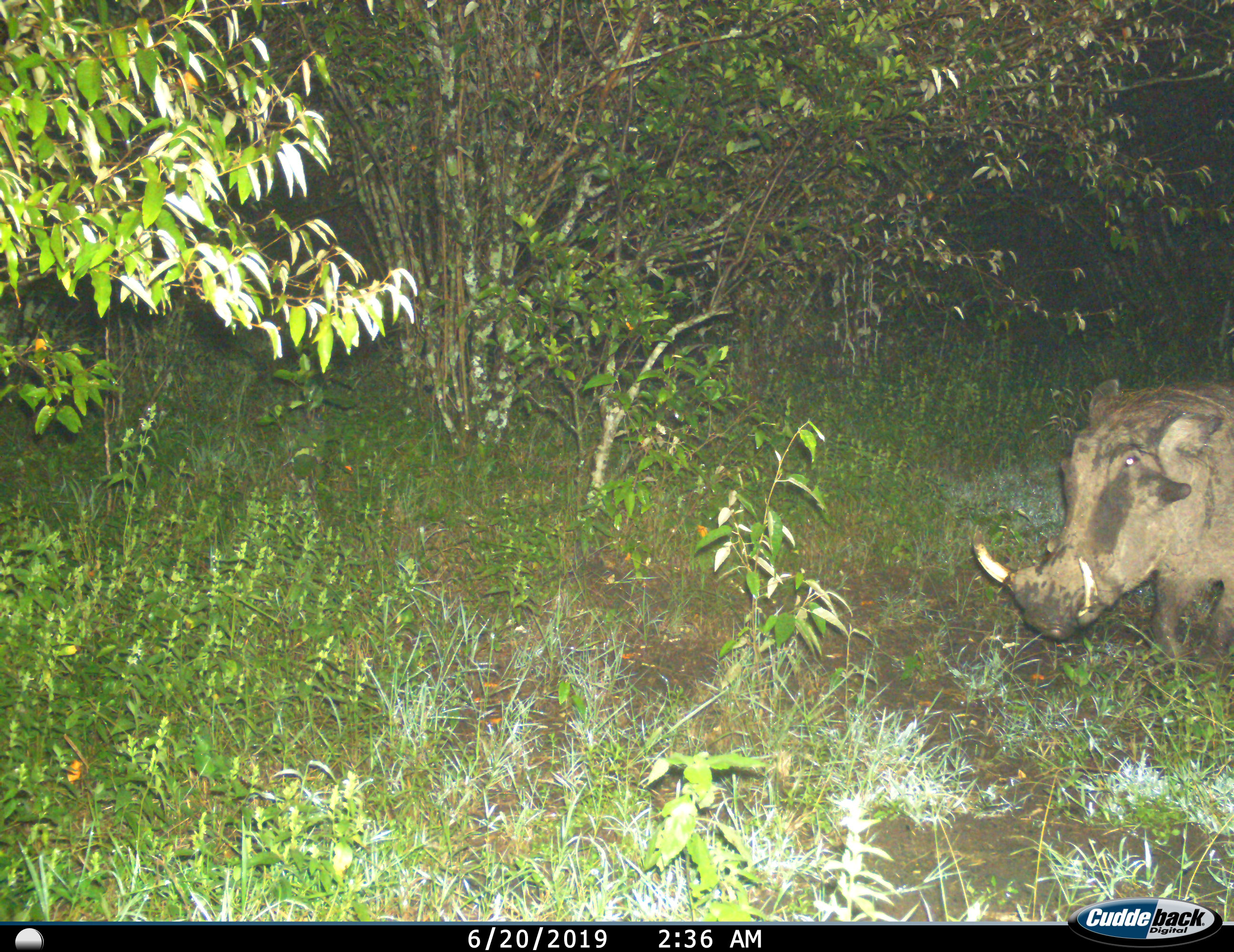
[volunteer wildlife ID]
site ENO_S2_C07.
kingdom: Animalia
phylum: Chordata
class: Mammalia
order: Artiodactyla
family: Suidae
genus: Phacochoerus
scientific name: Phacochoerus africanus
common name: warthog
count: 1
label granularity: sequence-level